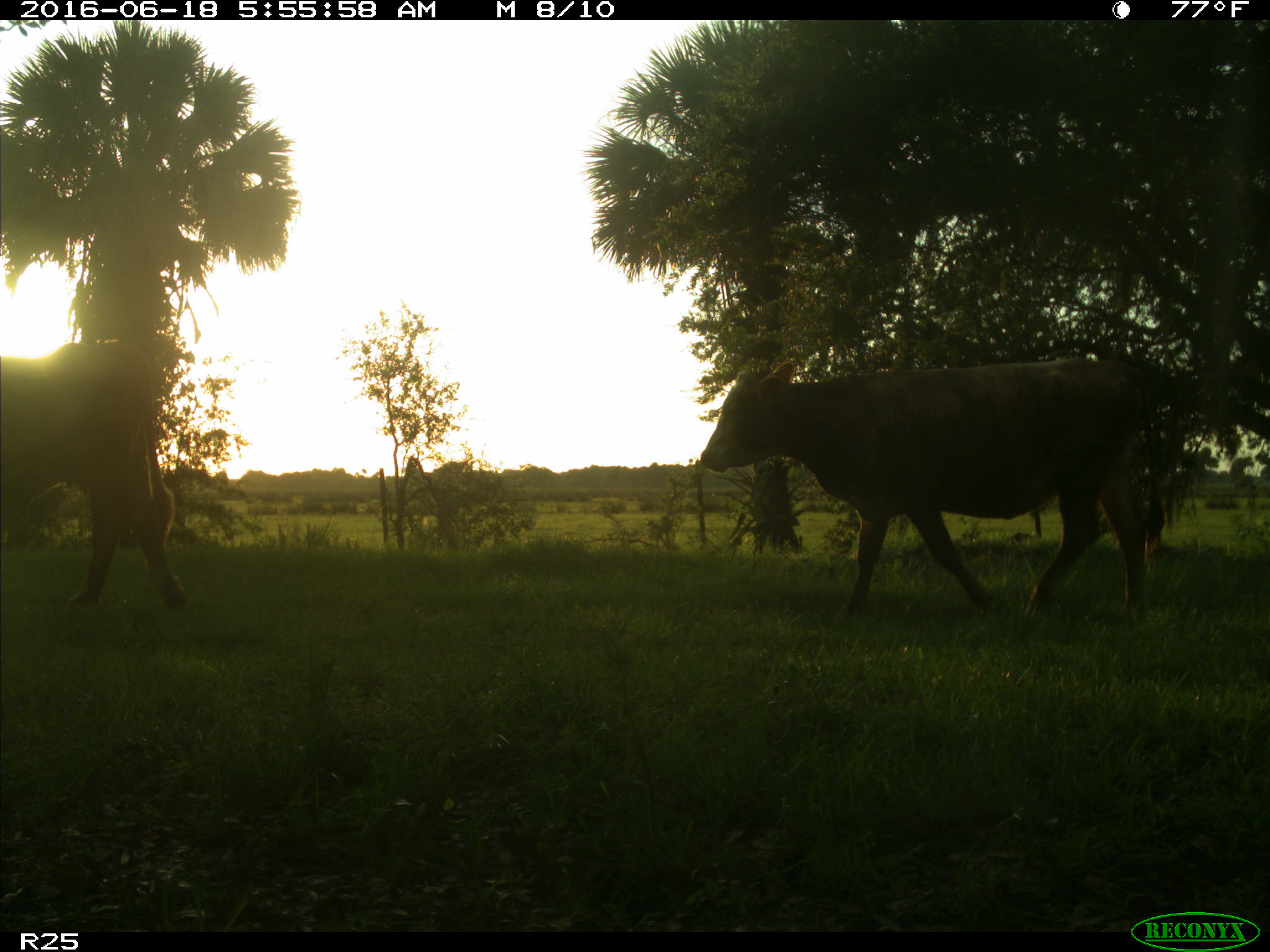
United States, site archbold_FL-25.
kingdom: Animalia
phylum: Chordata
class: Mammalia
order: Artiodactyla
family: Bovidae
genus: Bos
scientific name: Bos taurus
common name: domestic cow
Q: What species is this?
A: Bos taurus (domestic cow).